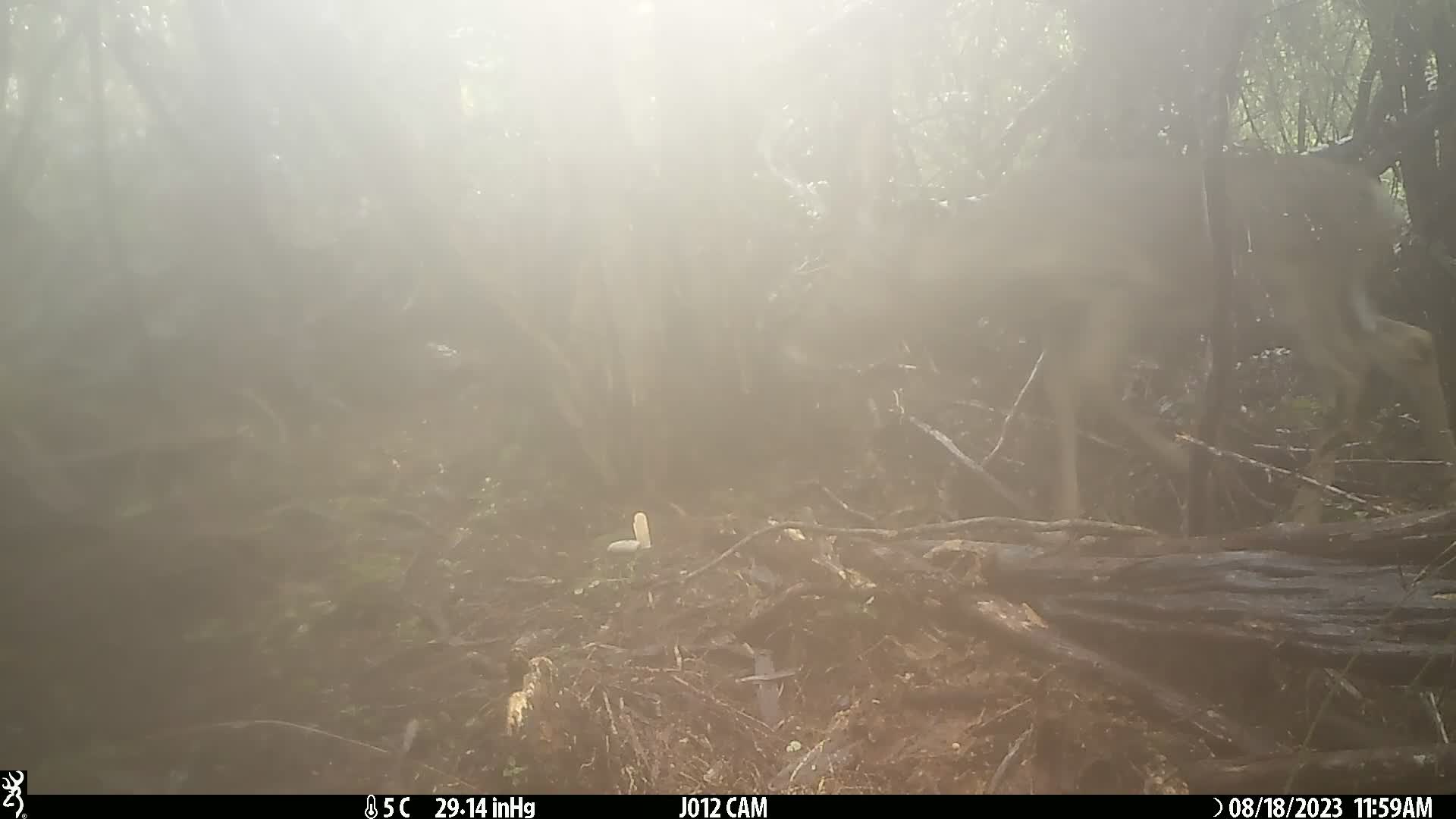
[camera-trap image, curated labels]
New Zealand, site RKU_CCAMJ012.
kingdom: Animalia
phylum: Chordata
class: Mammalia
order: Artiodactyla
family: Cervidae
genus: Odocoileus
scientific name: Odocoileus virginianus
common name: white-tailed deer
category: white tailed deer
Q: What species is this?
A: White tailed deer (white-tailed deer) (Odocoileus virginianus).